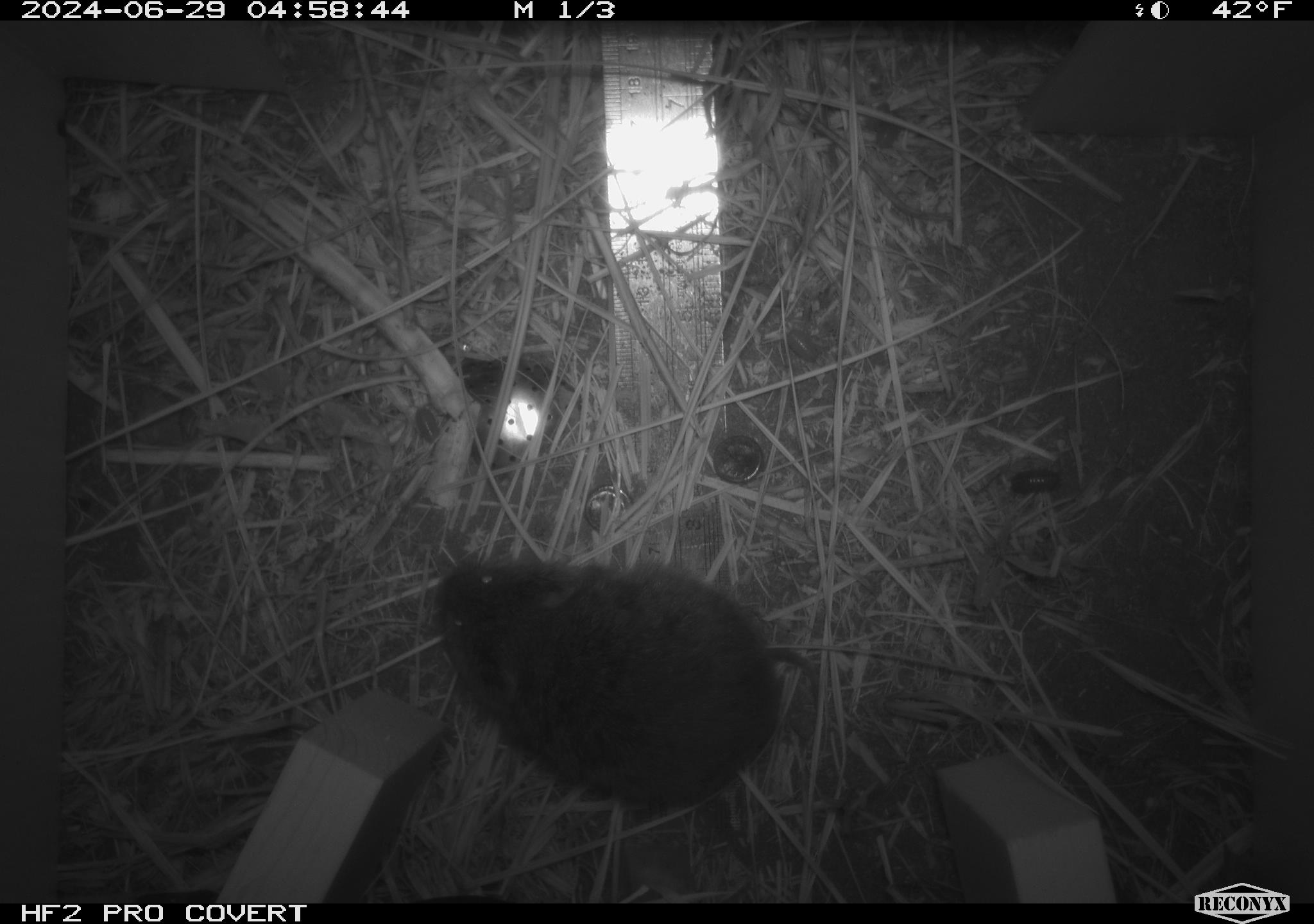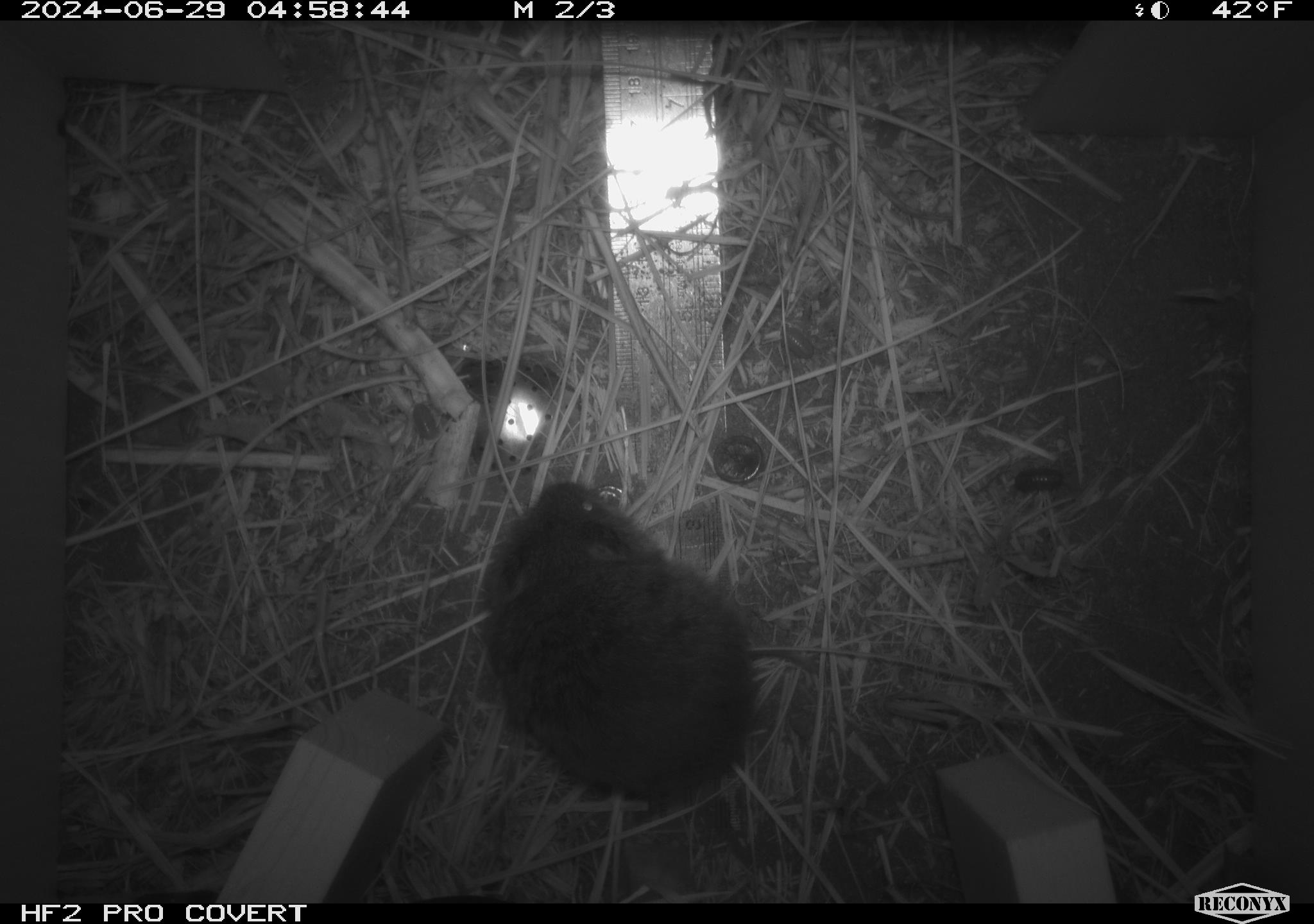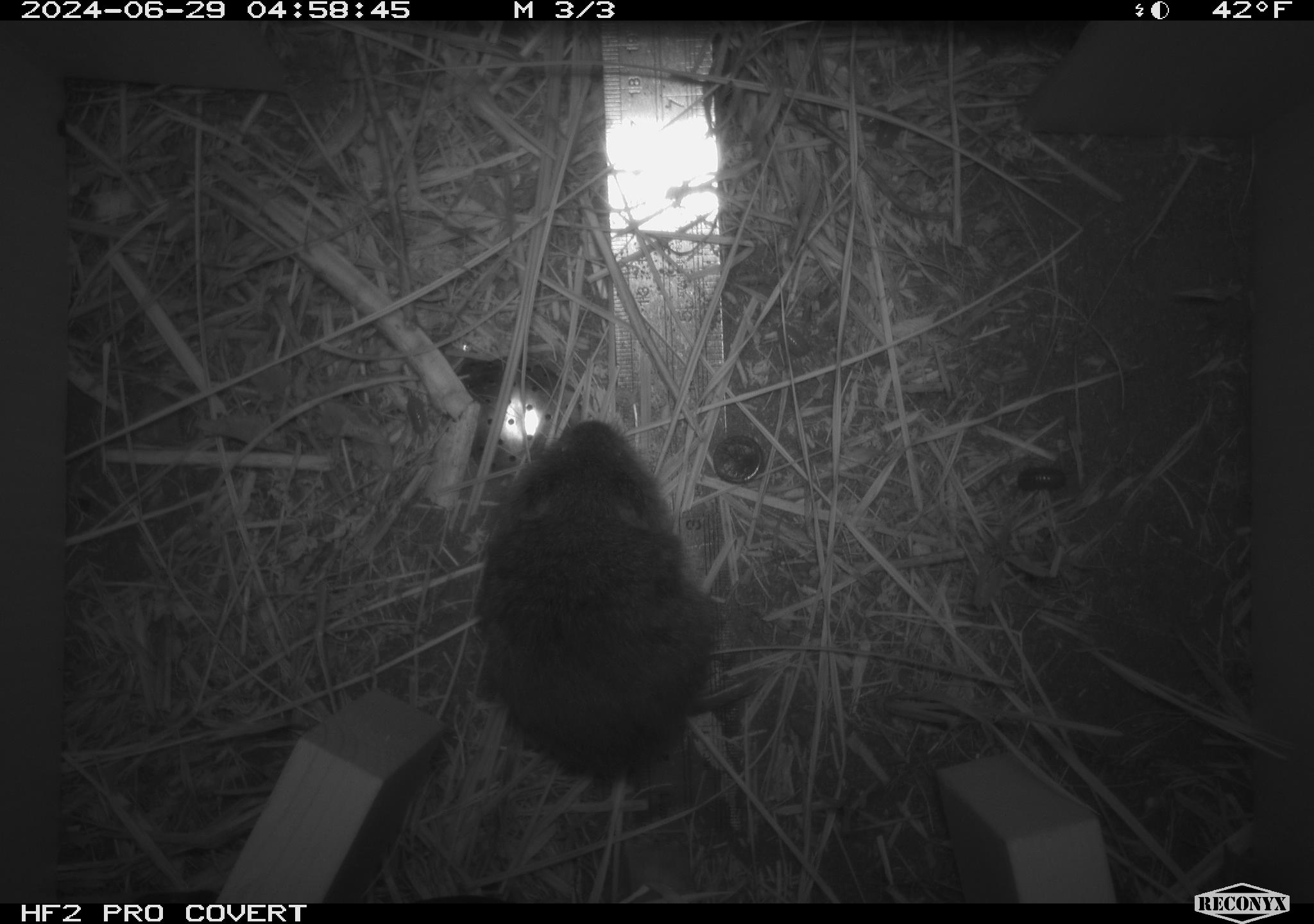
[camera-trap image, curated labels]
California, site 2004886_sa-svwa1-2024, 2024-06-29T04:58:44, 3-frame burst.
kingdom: Animalia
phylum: Chordata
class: Mammalia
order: Rodentia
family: Cricetidae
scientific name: Arvicolinae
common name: voles, lemmings, and muskrats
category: arvicolinae subfamily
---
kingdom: Animalia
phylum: Arthropoda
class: Malacostraca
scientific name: Malacostraca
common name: amphipods, crabs, isopods, krill, lobsters and shrimps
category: malacostracan